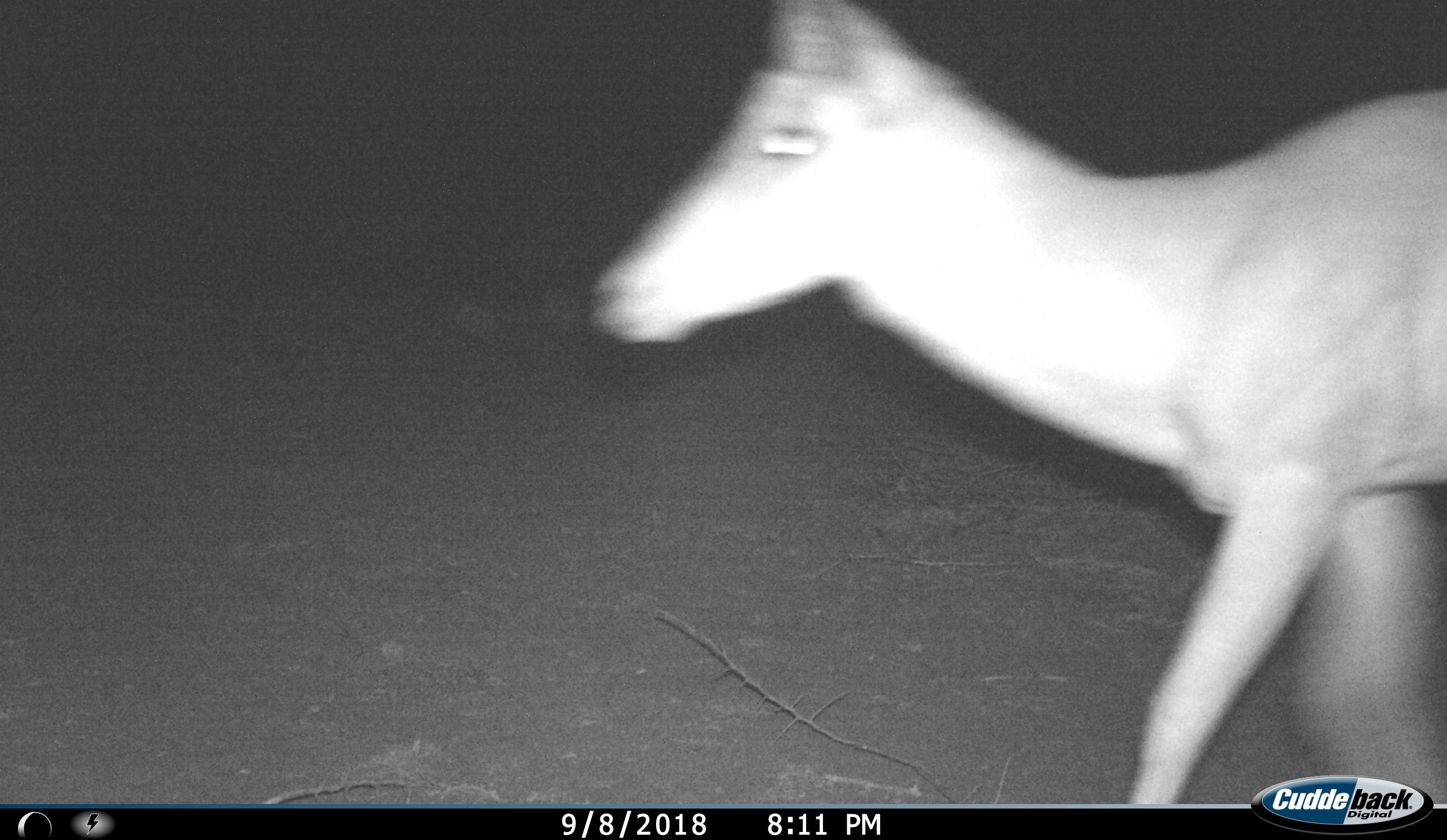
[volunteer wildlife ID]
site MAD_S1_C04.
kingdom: Animalia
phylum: Chordata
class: Mammalia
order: Artiodactyla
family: Bovidae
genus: Aepyceros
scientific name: Aepyceros melampus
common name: impala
Impala (Aepyceros melampus), count 1. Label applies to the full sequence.